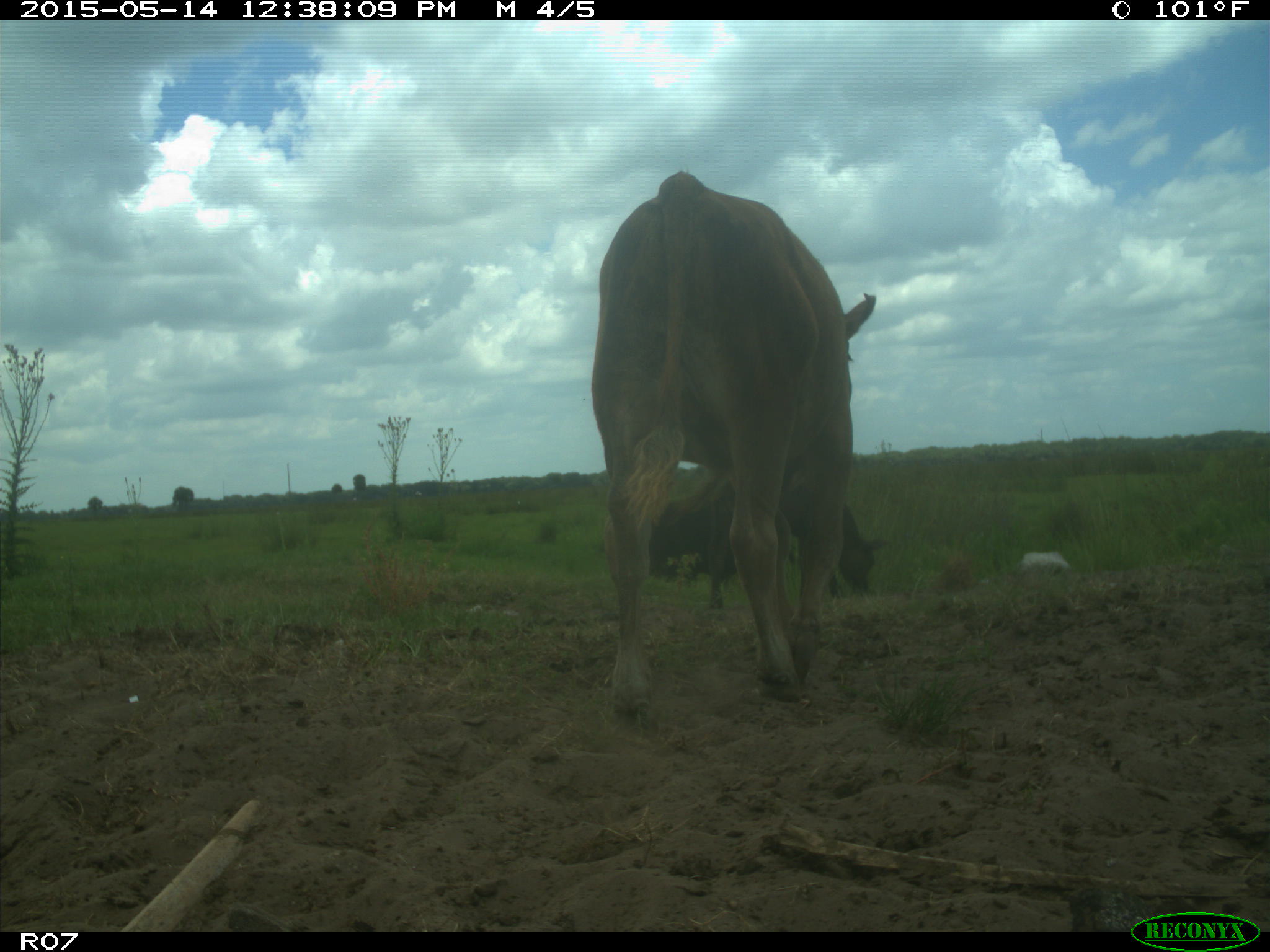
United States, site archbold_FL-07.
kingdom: Animalia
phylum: Chordata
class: Mammalia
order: Artiodactyla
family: Bovidae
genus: Bos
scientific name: Bos taurus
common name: domestic cow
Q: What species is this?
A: Bos taurus (domestic cow).